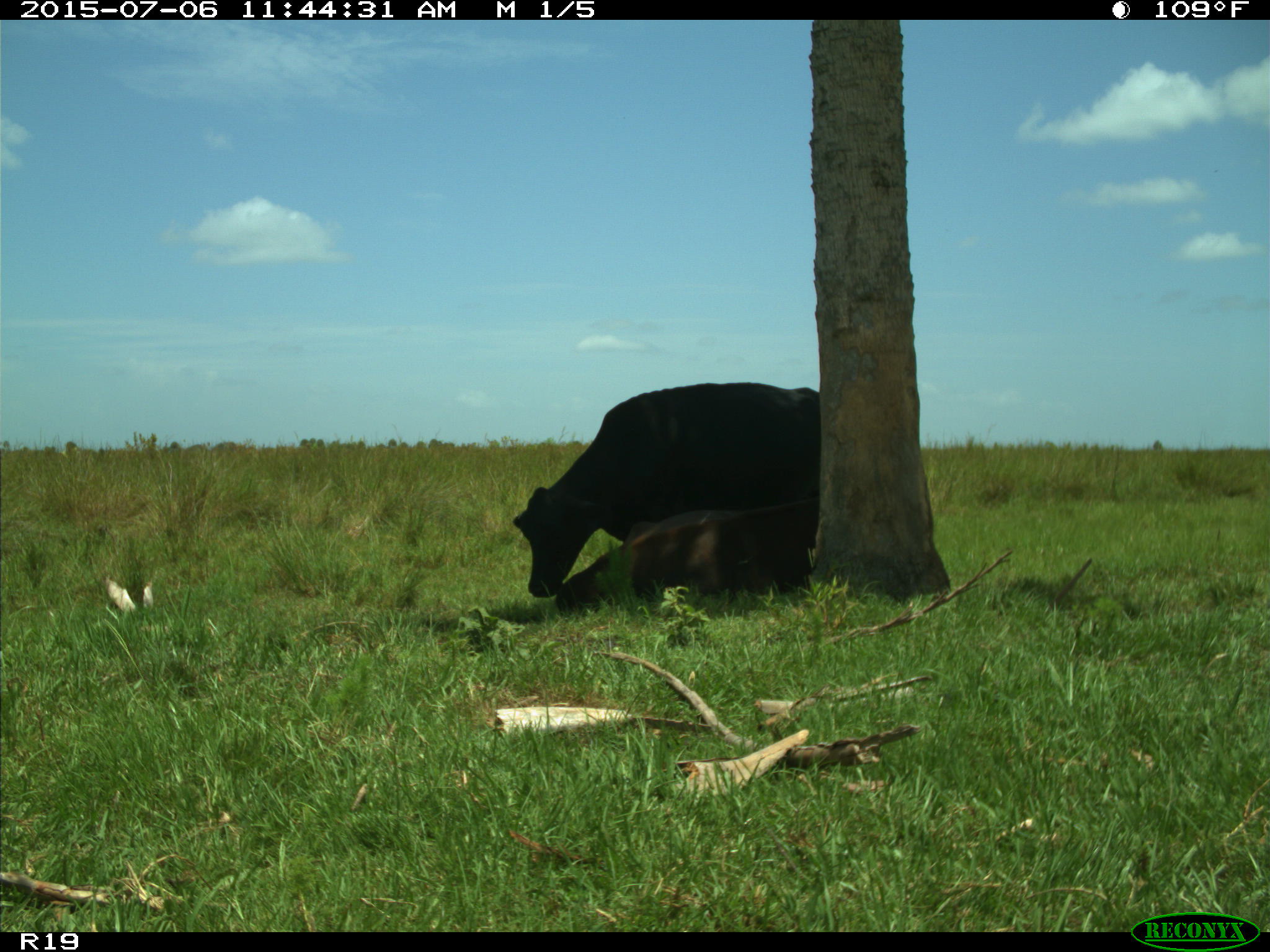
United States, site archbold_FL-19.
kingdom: Animalia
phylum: Chordata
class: Mammalia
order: Artiodactyla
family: Bovidae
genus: Bos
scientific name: Bos taurus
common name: domestic cow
Bos taurus (domestic cow).